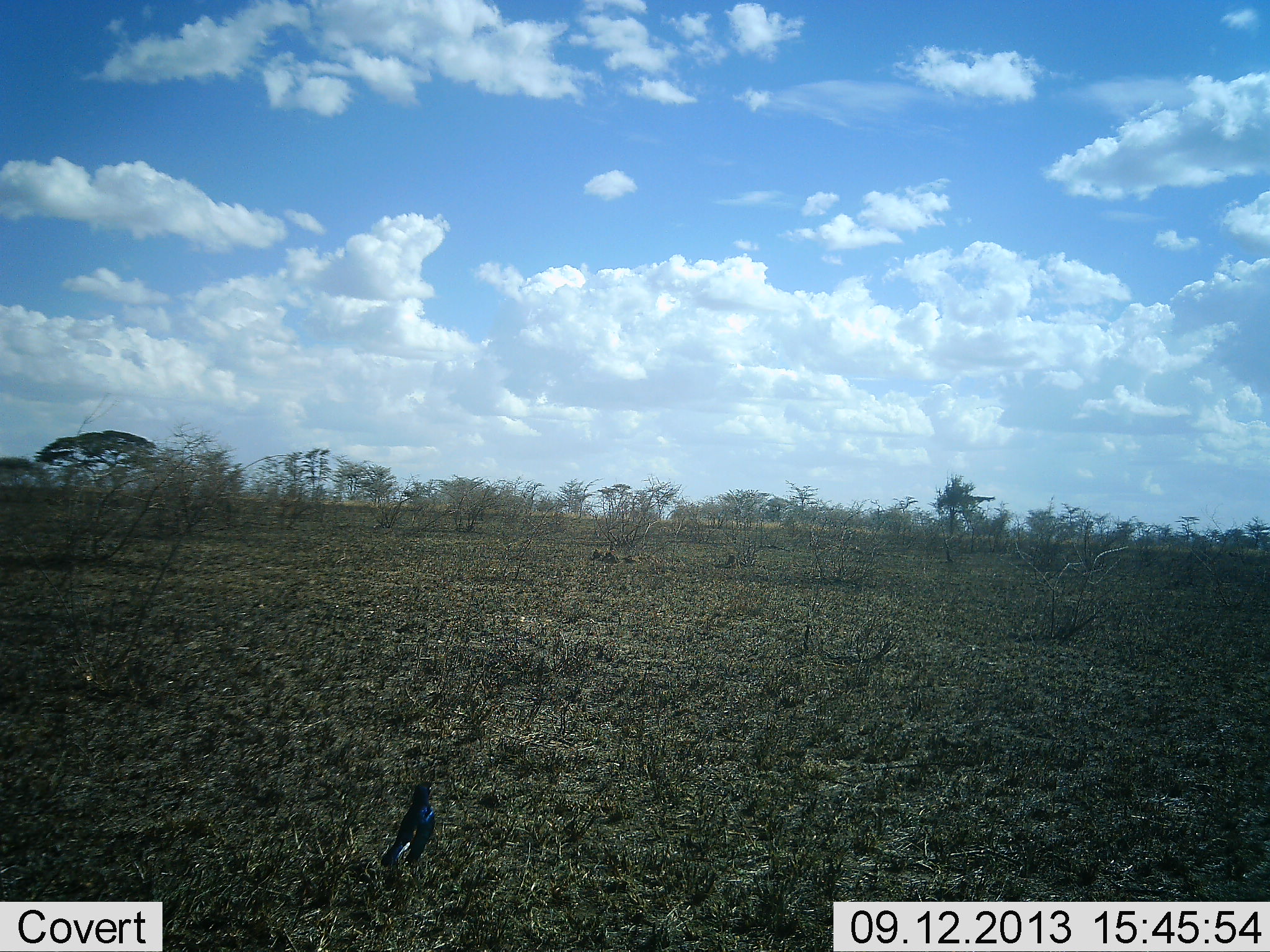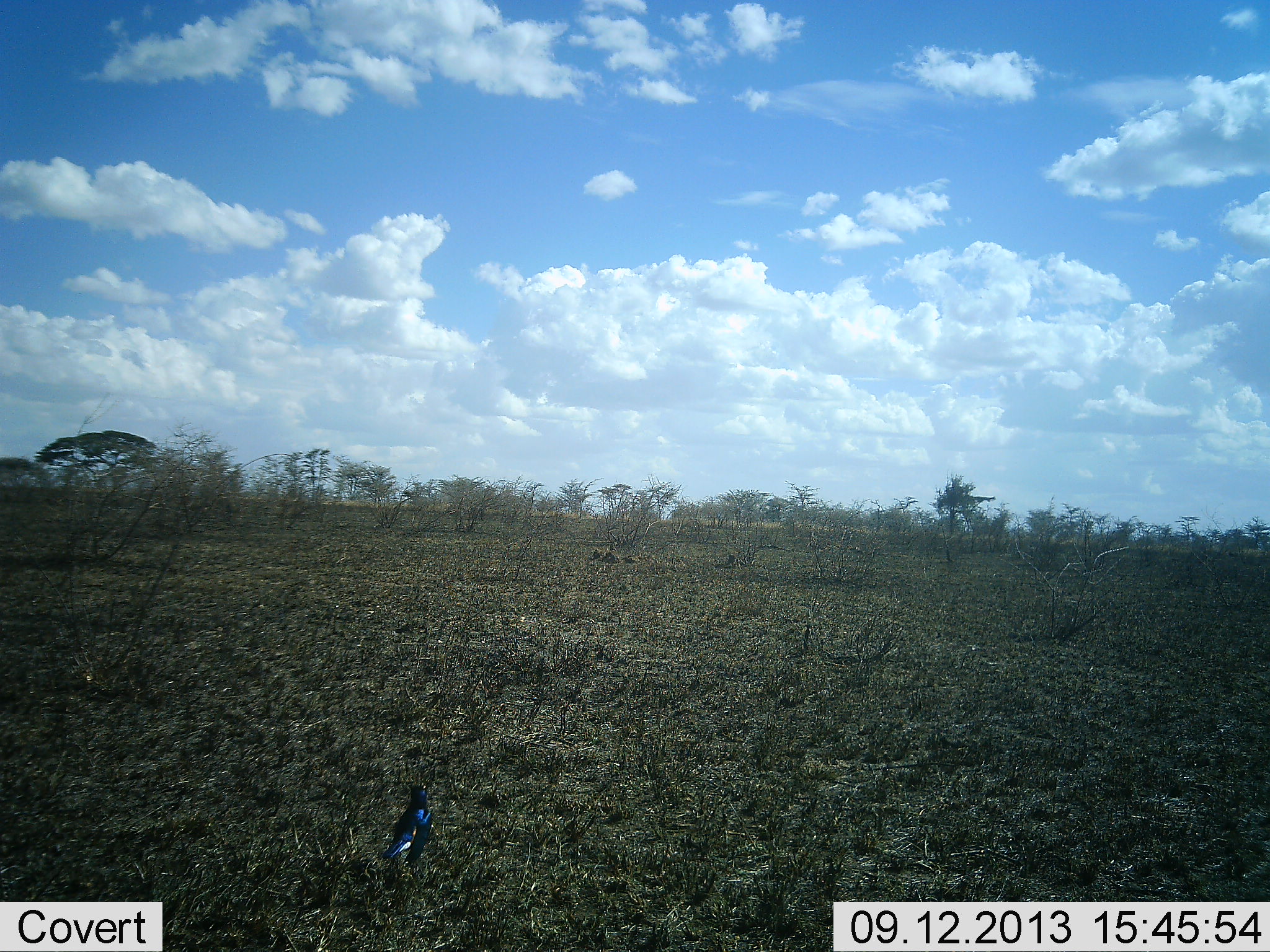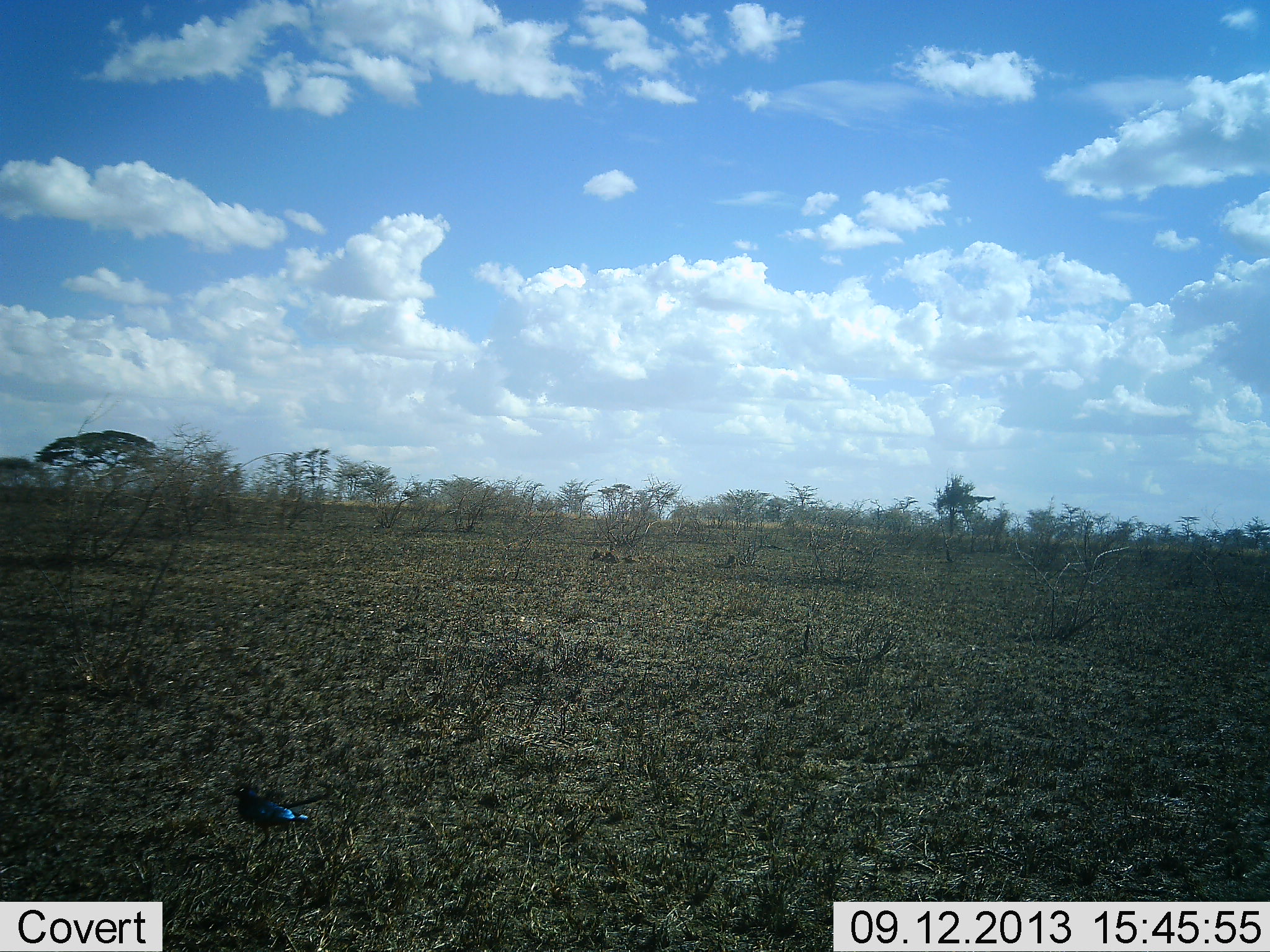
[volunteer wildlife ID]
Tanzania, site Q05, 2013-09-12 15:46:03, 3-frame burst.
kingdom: Animalia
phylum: Chordata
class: Aves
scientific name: Aves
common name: bird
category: otherbird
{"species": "otherbird (bird) (Aves)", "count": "1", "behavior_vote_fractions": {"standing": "28%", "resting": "4%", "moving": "68%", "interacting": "0%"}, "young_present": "0%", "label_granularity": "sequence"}